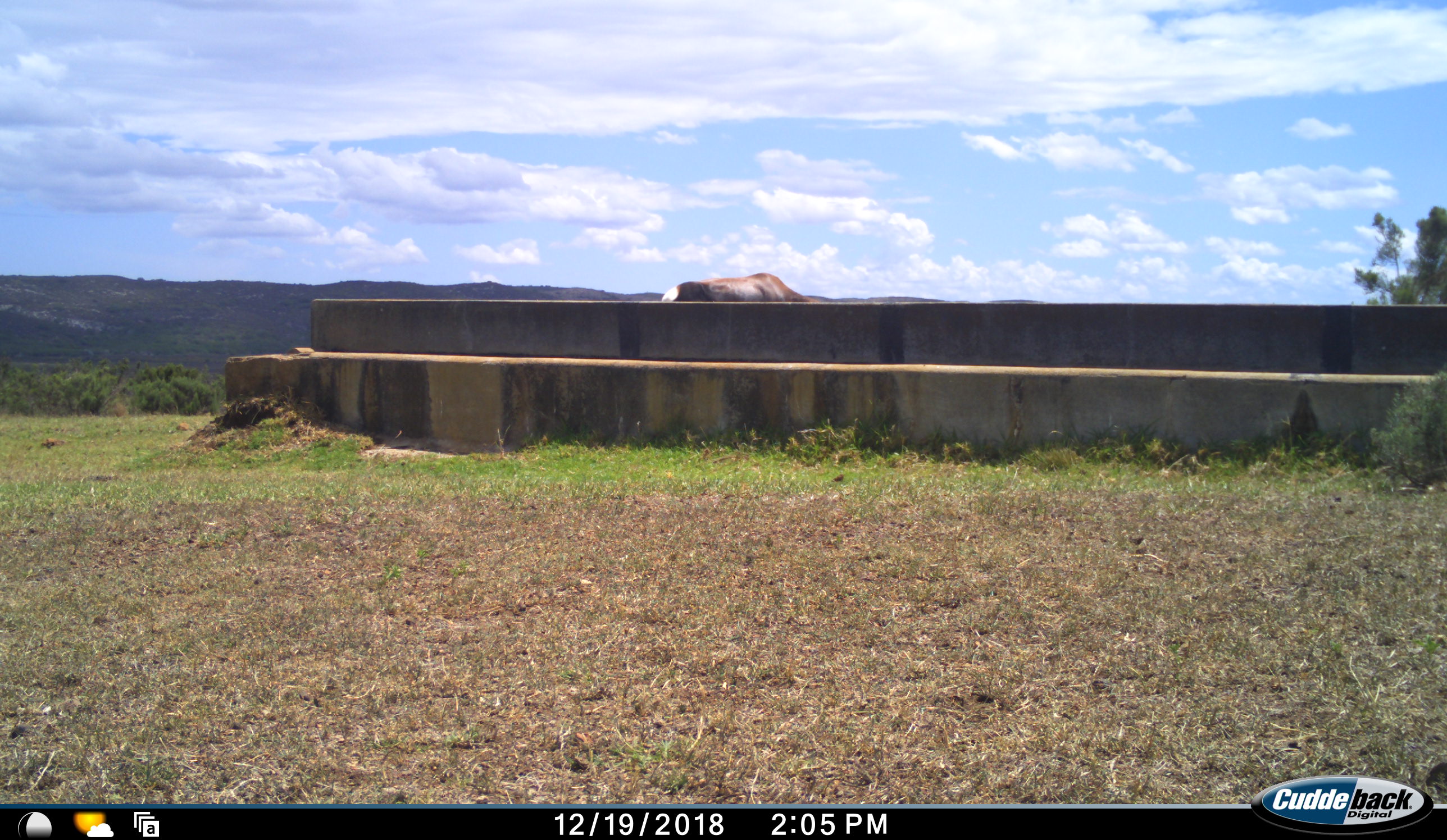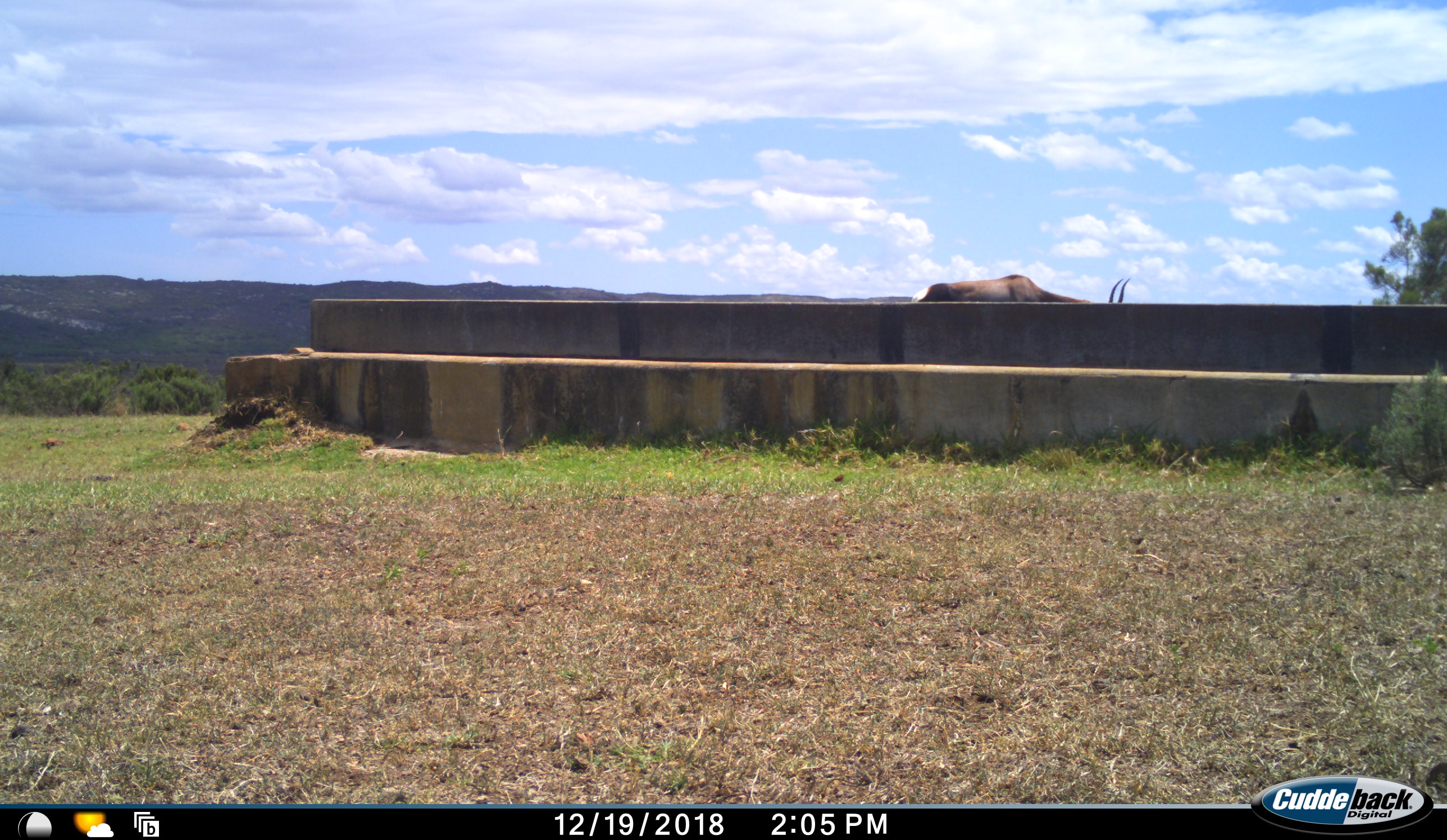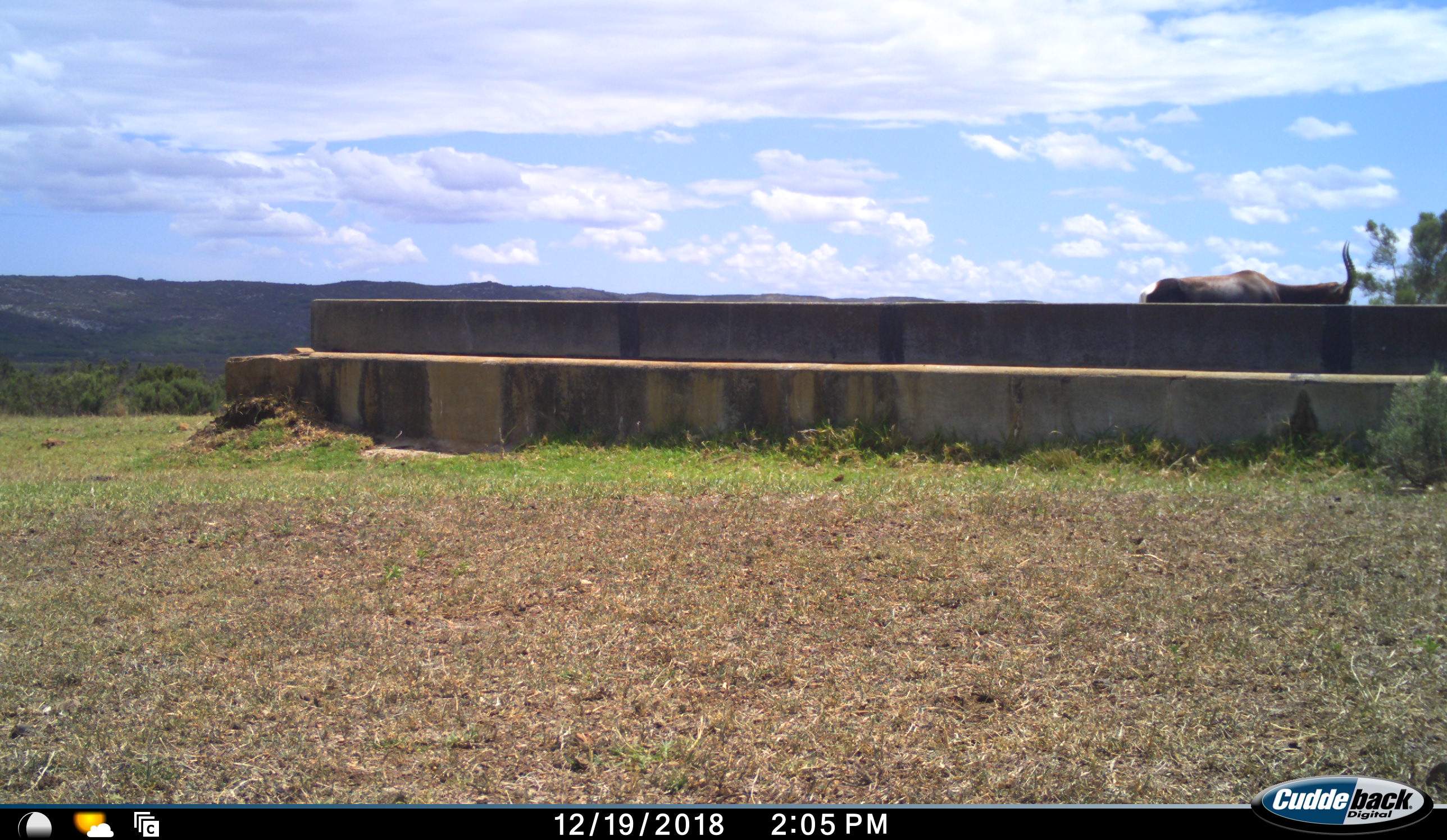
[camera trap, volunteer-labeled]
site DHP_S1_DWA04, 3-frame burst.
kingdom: Animalia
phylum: Chordata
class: Mammalia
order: Artiodactyla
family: Bovidae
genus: Damaliscus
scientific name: Damaliscus pygargus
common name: bontebok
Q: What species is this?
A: Bontebok (Damaliscus pygargus).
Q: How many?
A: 1.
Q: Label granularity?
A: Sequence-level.